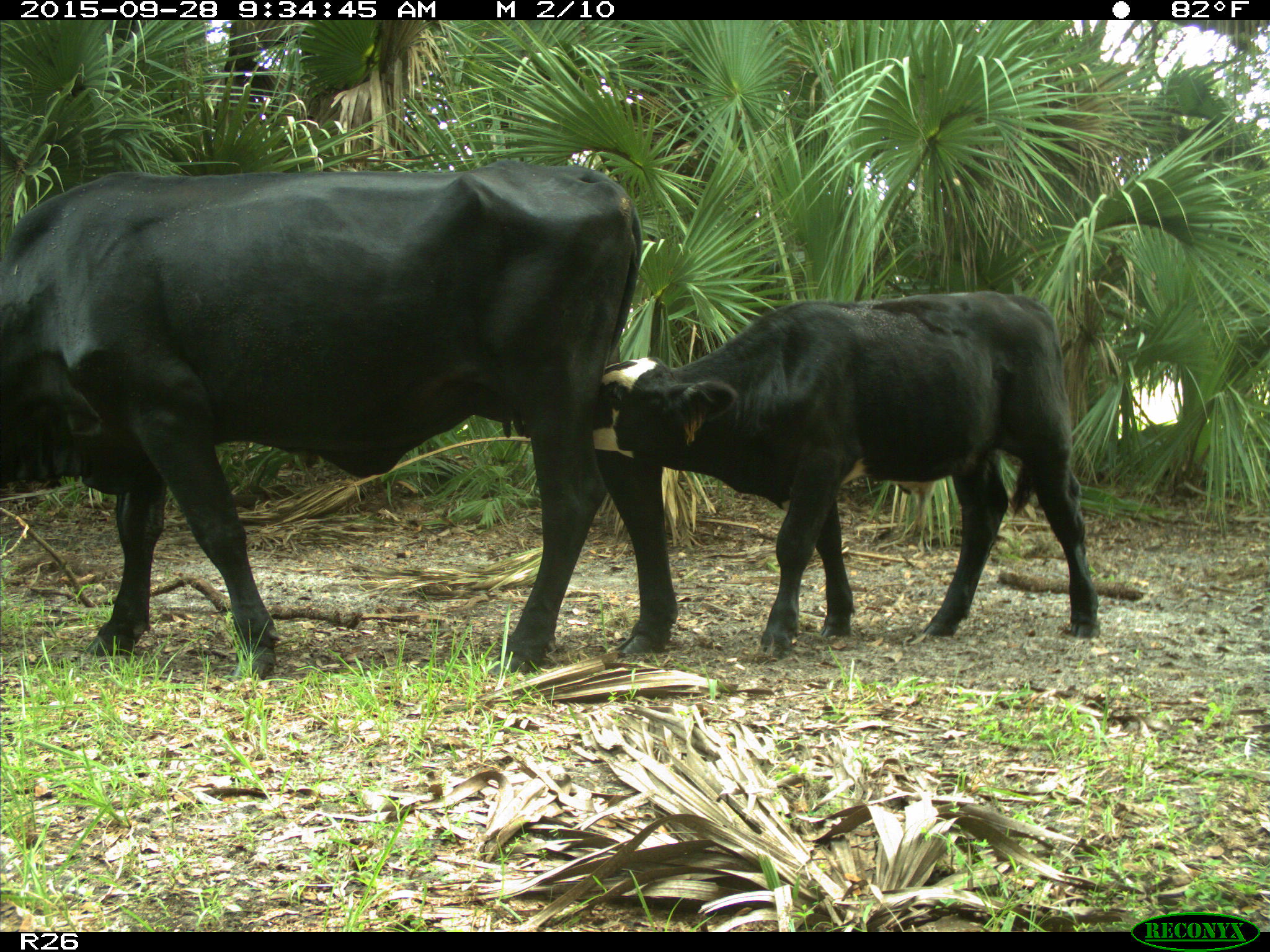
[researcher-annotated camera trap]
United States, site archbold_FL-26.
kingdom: Animalia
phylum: Chordata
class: Mammalia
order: Artiodactyla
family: Bovidae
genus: Bos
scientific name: Bos taurus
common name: domestic cow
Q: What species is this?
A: Bos taurus (domestic cow).